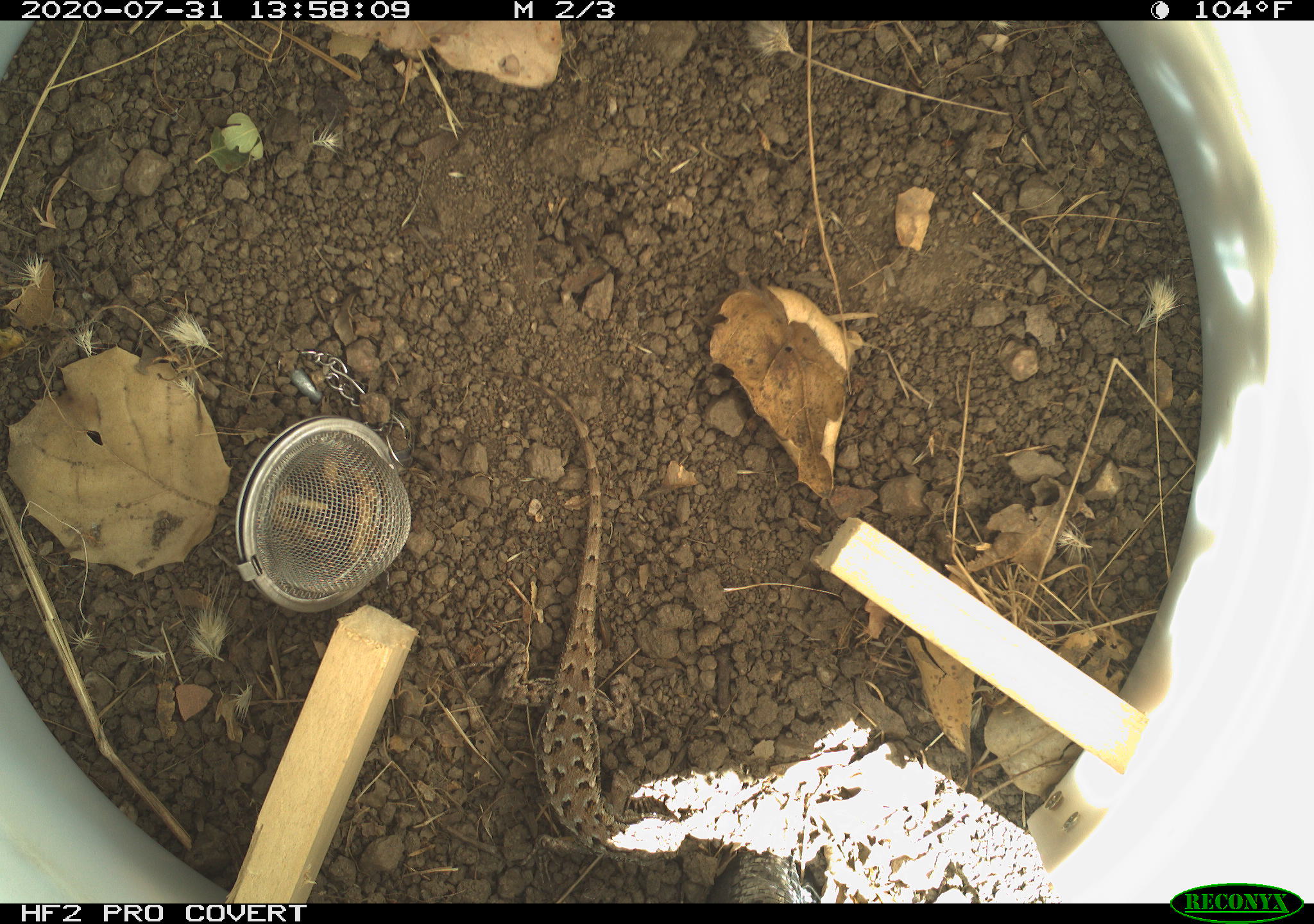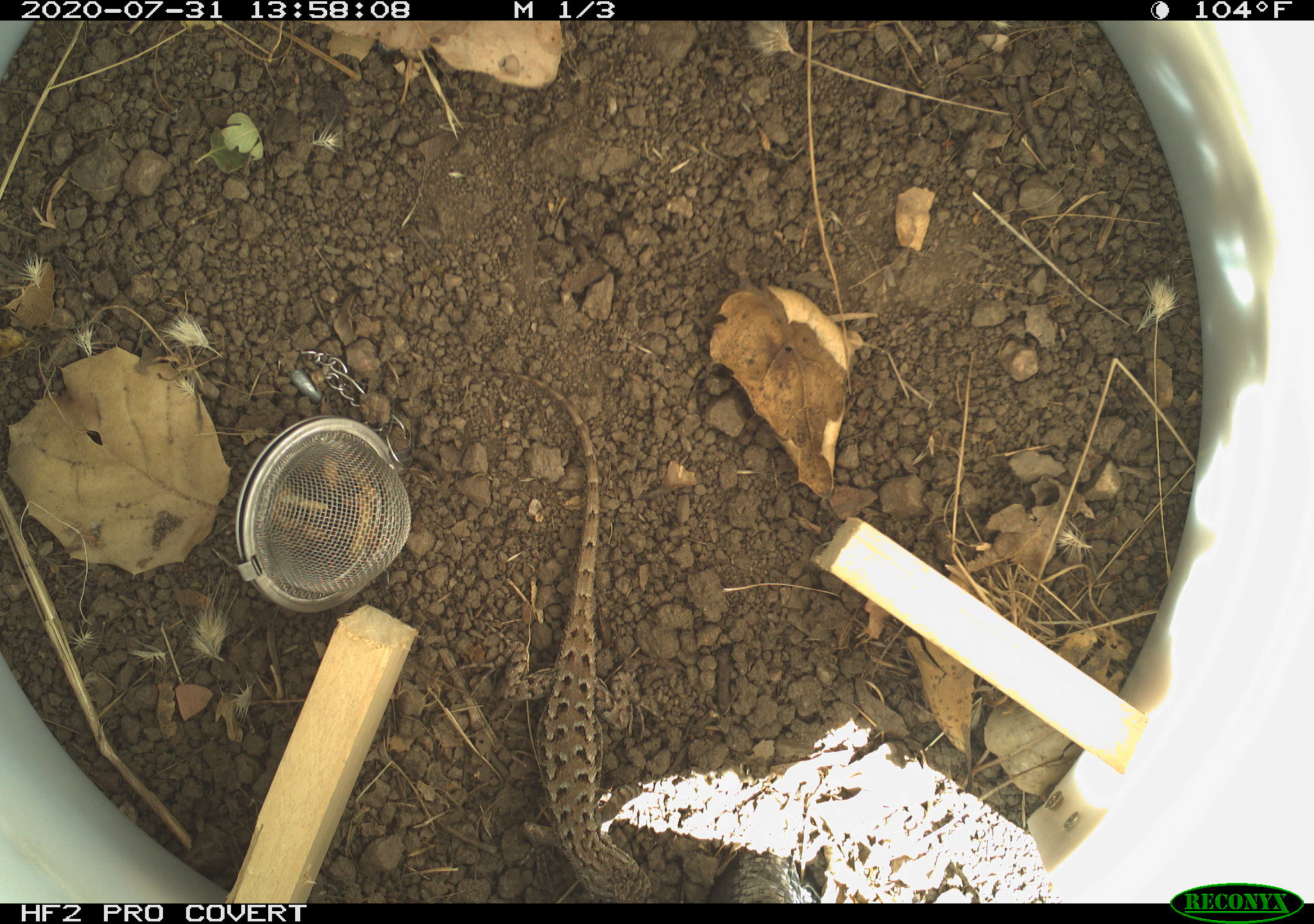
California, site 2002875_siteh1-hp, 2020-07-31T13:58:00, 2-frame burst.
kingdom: Animalia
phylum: Chordata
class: Reptilia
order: Squamata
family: Phrynosomatidae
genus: Sceloporus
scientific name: Sceloporus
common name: spiny lizards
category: sceloporus species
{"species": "sceloporus species (spiny lizards) (Sceloporus)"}